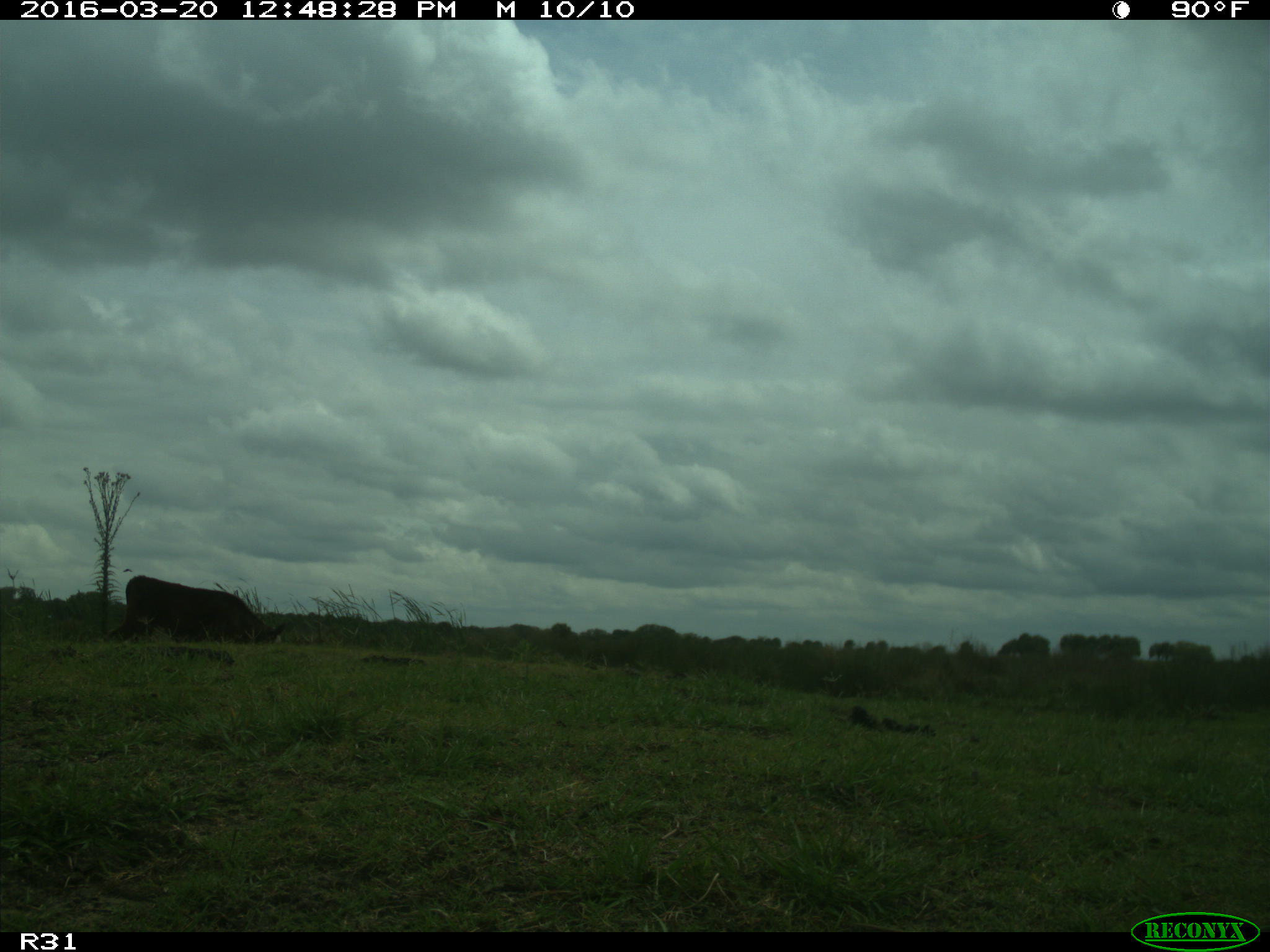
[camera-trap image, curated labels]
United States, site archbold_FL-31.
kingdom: Animalia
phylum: Chordata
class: Mammalia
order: Artiodactyla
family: Bovidae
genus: Bos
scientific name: Bos taurus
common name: domestic cow